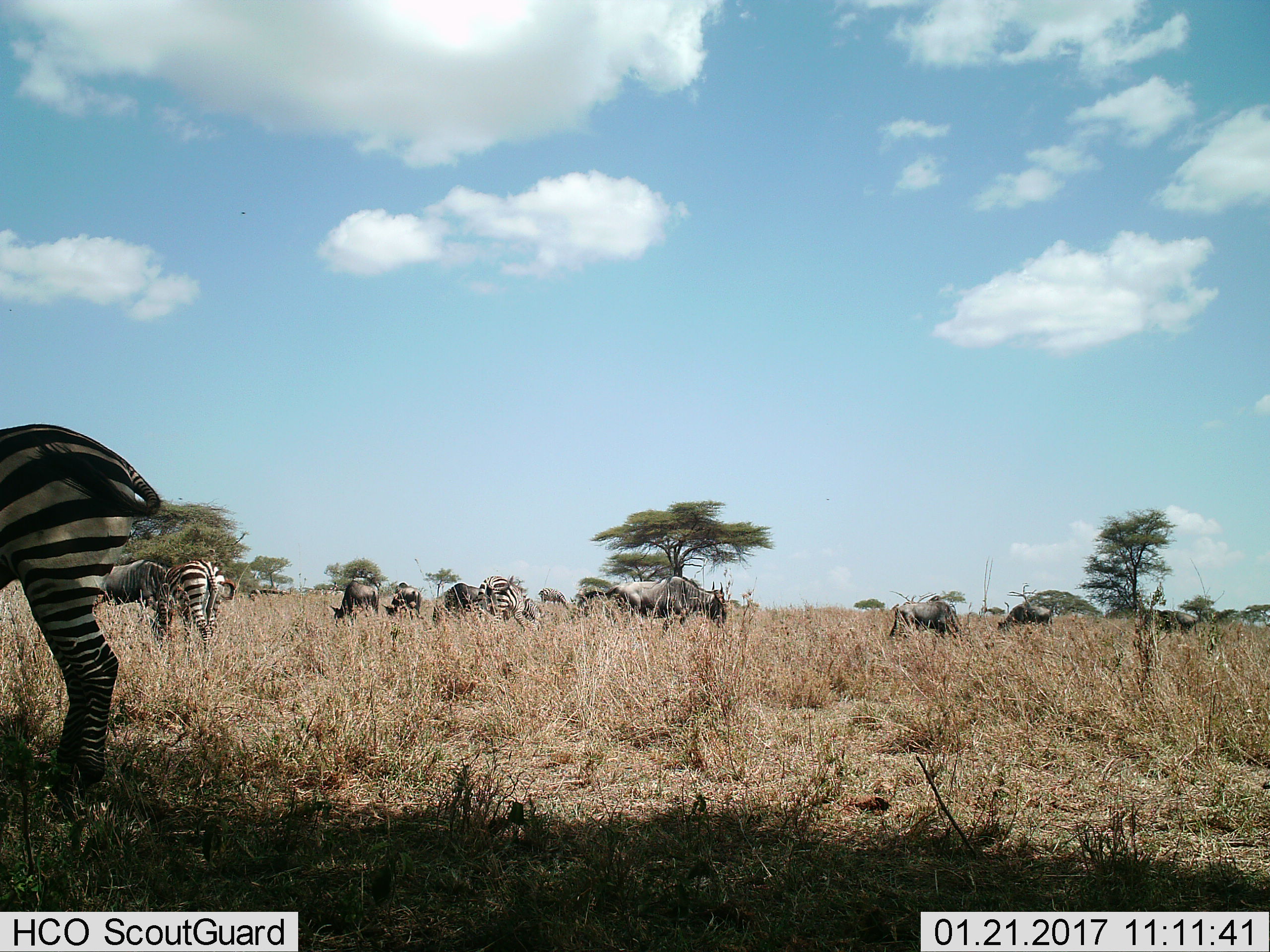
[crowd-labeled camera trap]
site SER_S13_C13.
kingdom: Animalia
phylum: Chordata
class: Mammalia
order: Artiodactyla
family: Bovidae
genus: Connochaetes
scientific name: Connochaetes taurinus taurinus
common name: blue wildebeest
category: wildebeestblue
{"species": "wildebeestblue (blue wildebeest) (Connochaetes taurinus taurinus)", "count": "8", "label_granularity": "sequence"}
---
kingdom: Animalia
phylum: Chordata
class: Mammalia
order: Perissodactyla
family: Equidae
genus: Equus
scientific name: Equus quagga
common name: plains zebra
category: zebraplains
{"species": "zebraplains (plains zebra) (Equus quagga)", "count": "4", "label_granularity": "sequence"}